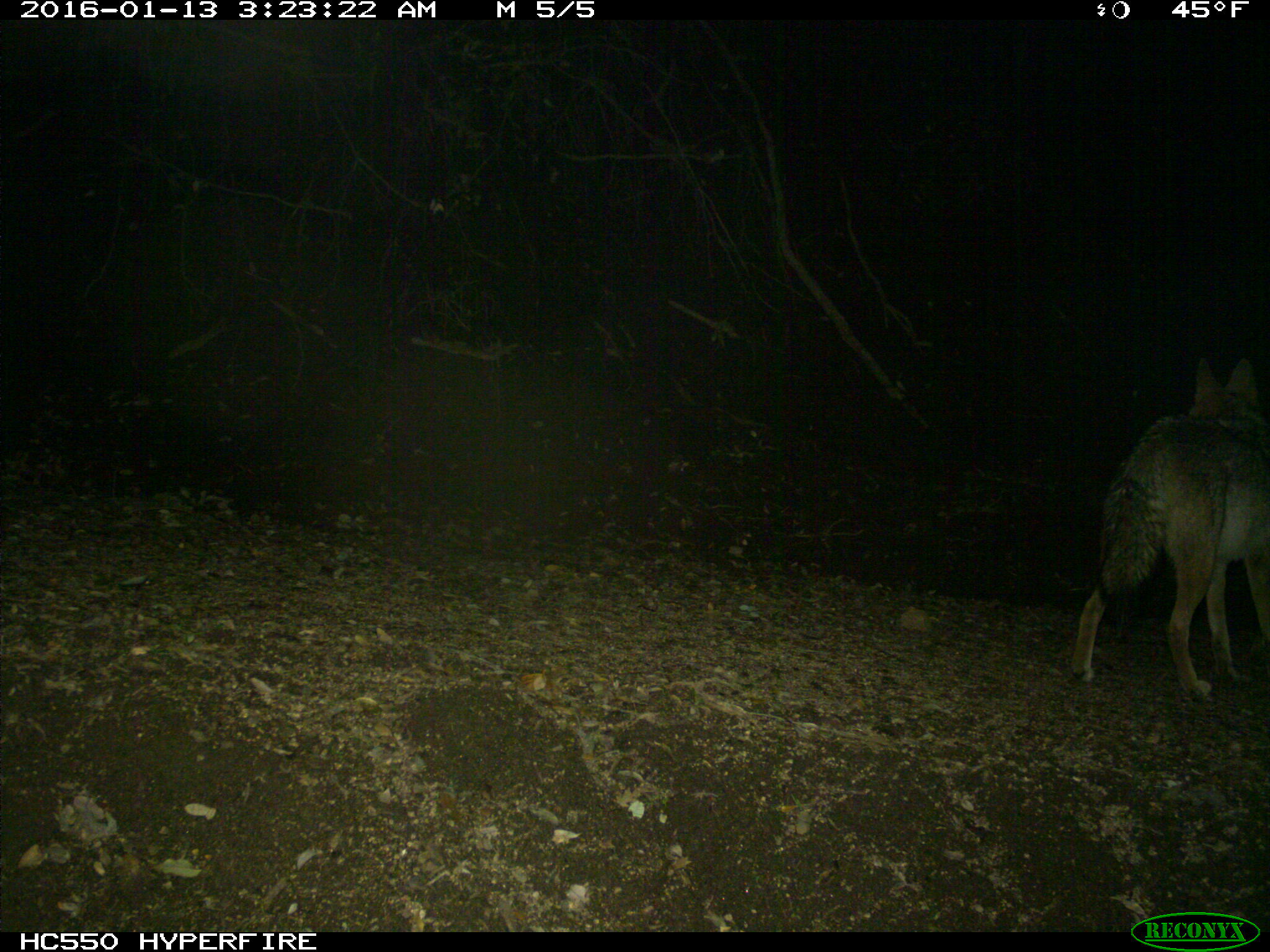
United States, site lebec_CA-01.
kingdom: Animalia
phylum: Chordata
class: Mammalia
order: Carnivora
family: Canidae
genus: Canis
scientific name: Canis latrans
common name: coyote